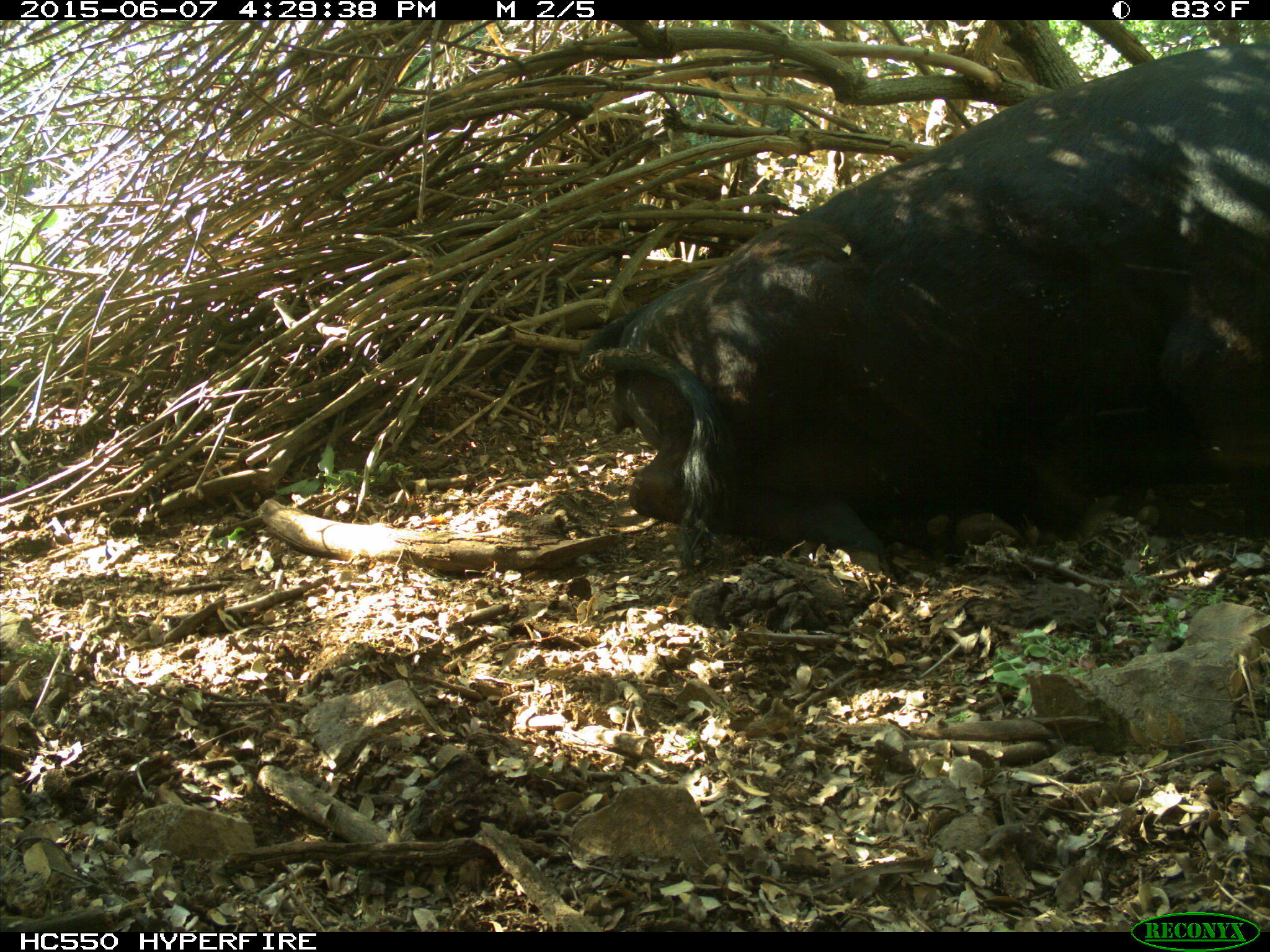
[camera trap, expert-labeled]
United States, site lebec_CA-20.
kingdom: Animalia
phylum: Chordata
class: Mammalia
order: Artiodactyla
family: Bovidae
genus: Bos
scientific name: Bos taurus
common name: domestic cow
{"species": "Bos taurus (domestic cow)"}